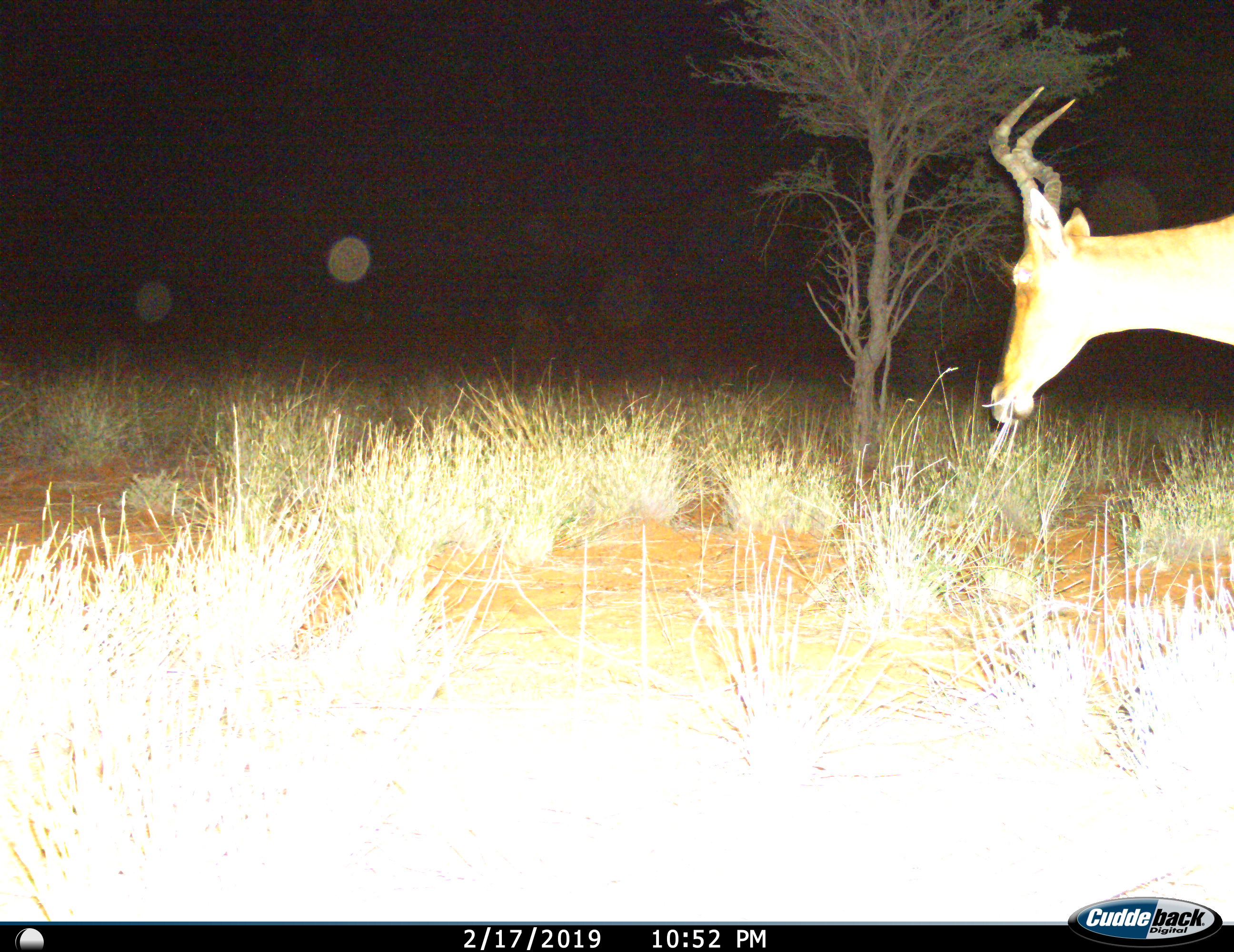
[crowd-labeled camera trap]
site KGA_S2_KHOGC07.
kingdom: Animalia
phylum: Chordata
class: Mammalia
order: Artiodactyla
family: Bovidae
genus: Alcelaphus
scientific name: Alcelaphus buselaphus caama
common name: red hartebeest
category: hartebeestred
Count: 1.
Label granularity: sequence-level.